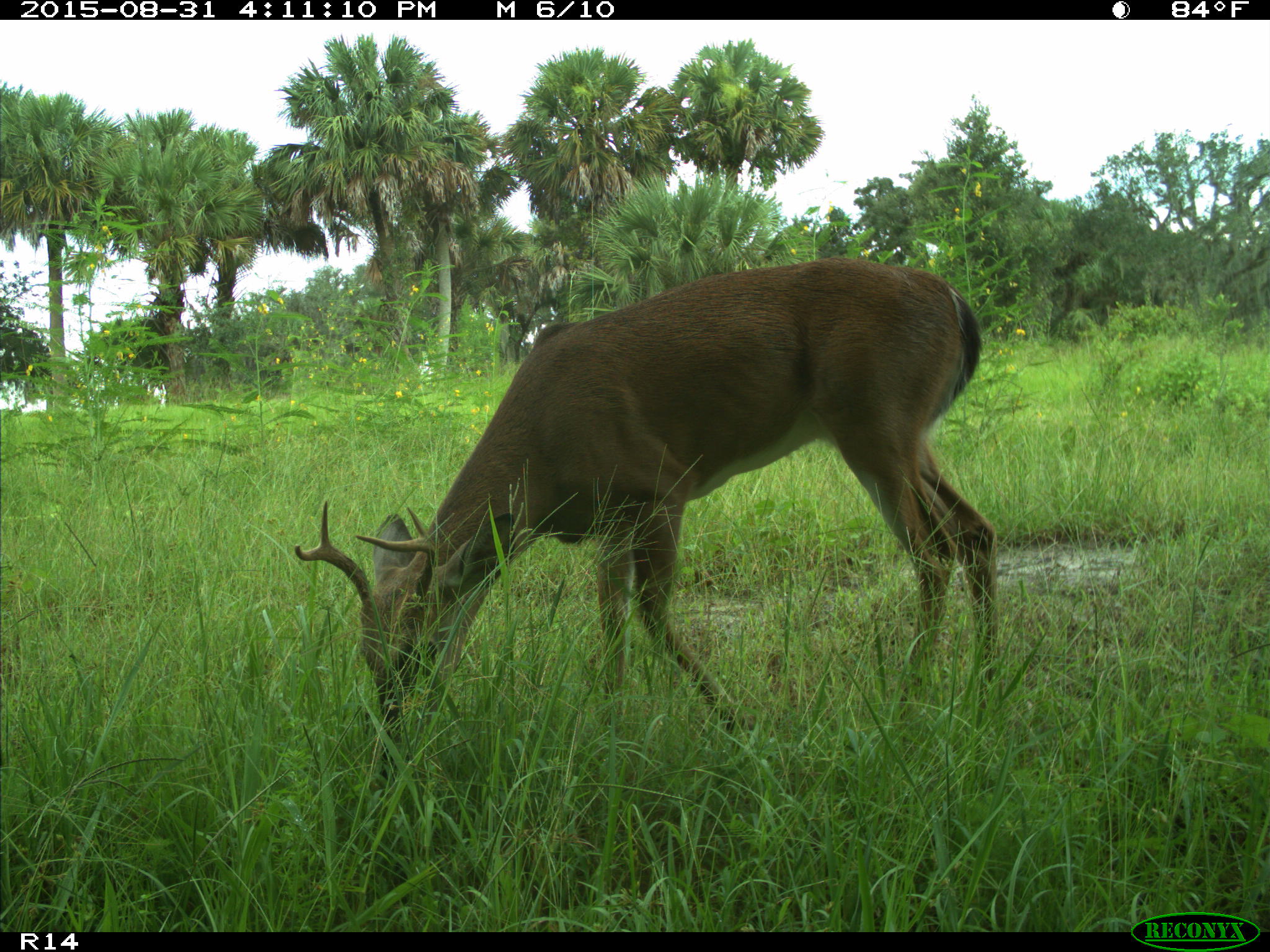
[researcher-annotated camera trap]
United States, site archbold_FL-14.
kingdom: Animalia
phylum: Chordata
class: Mammalia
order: Artiodactyla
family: Cervidae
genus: Odocoileus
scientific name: Odocoileus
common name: deer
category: unidentified deer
Unidentified deer (deer) (Odocoileus).